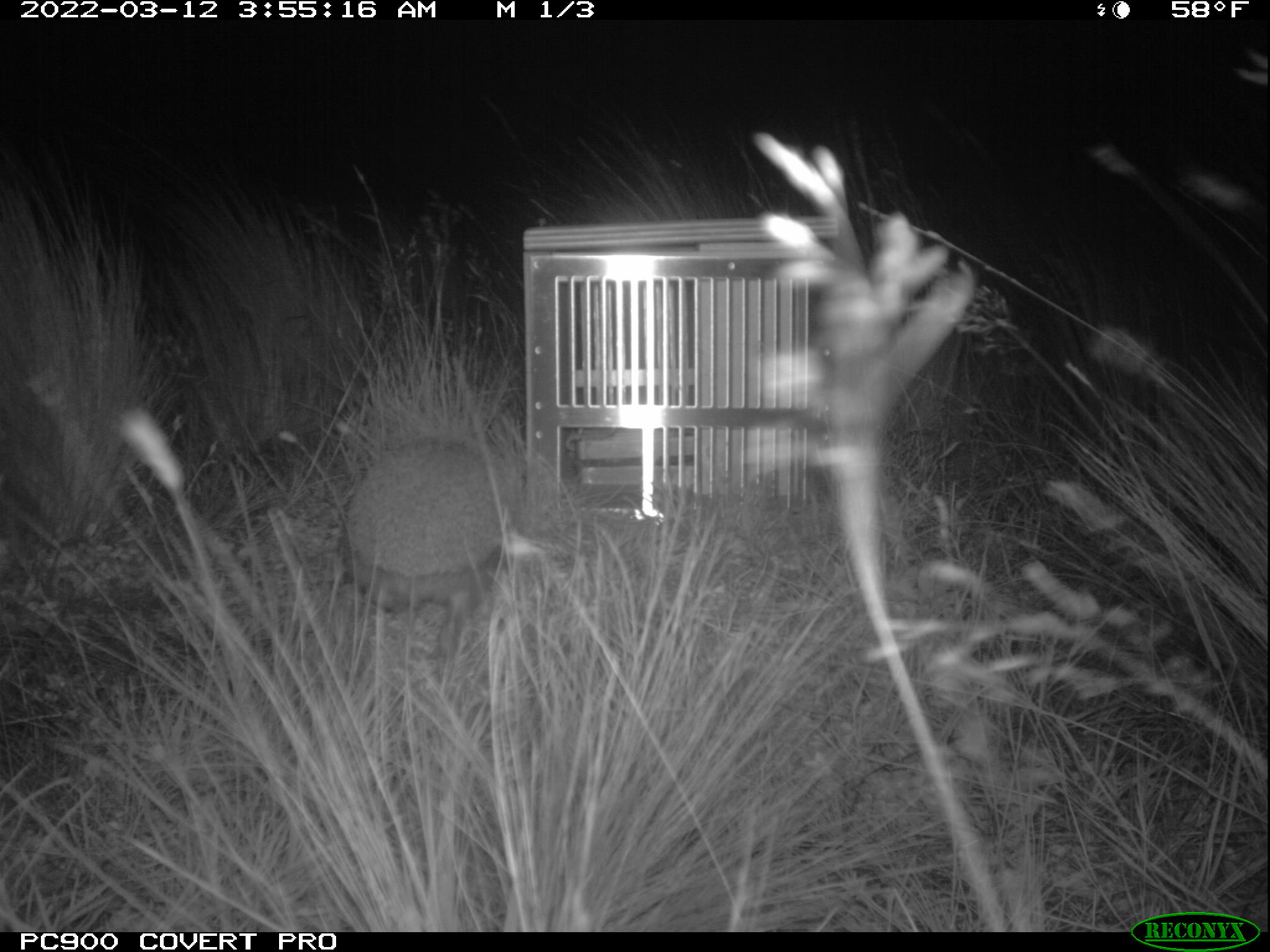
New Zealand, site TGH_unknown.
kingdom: Animalia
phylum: Chordata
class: Mammalia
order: Eulipotyphla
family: Erinaceidae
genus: Erinaceus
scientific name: Erinaceus europaeus europaeus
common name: european hedgehog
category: hedgehog